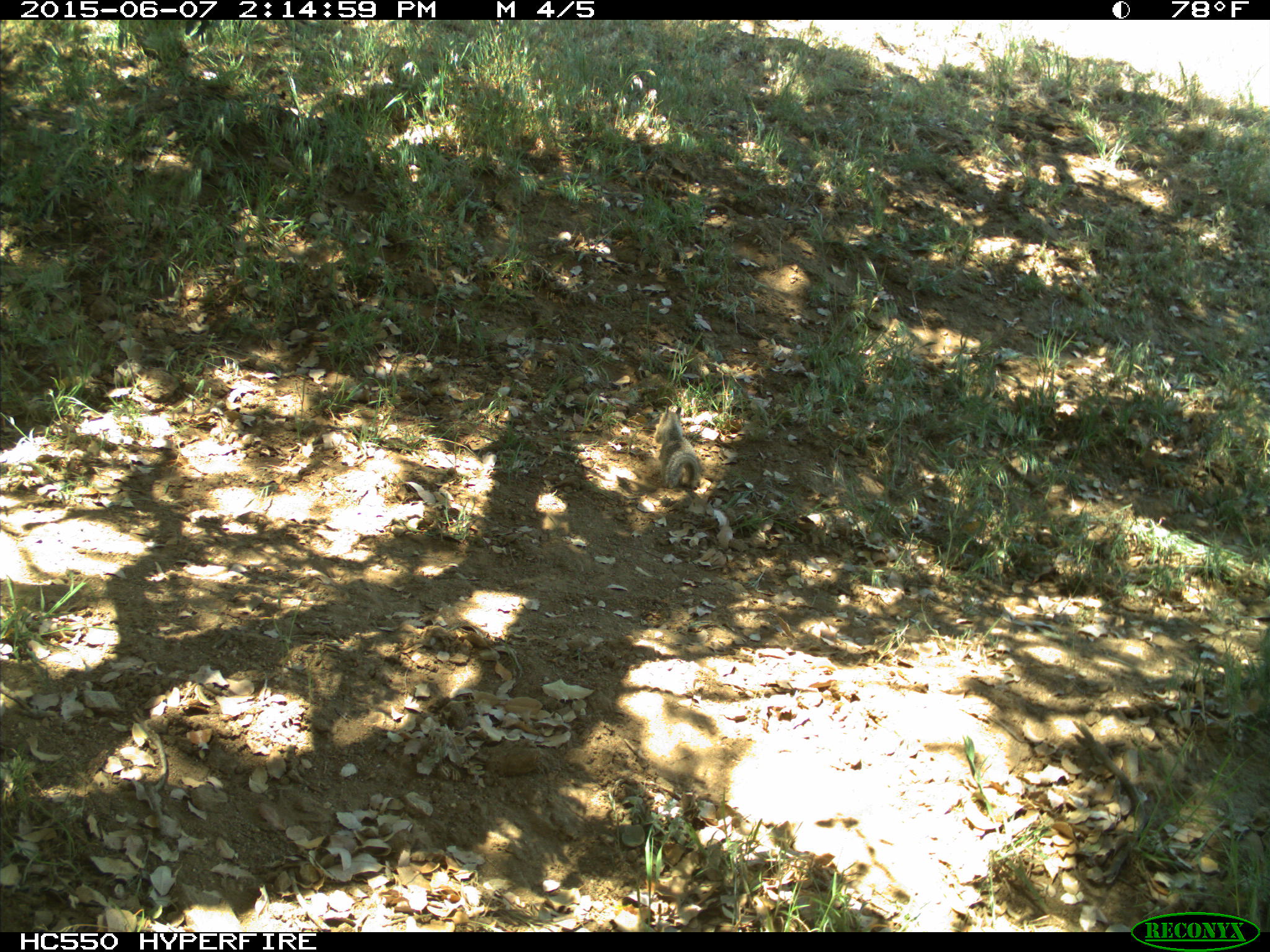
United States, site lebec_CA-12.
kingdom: Animalia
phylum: Chordata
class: Mammalia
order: Rodentia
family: Sciuridae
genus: Otospermophilus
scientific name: Otospermophilus beecheyi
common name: california ground squirrel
Otospermophilus beecheyi (california ground squirrel).